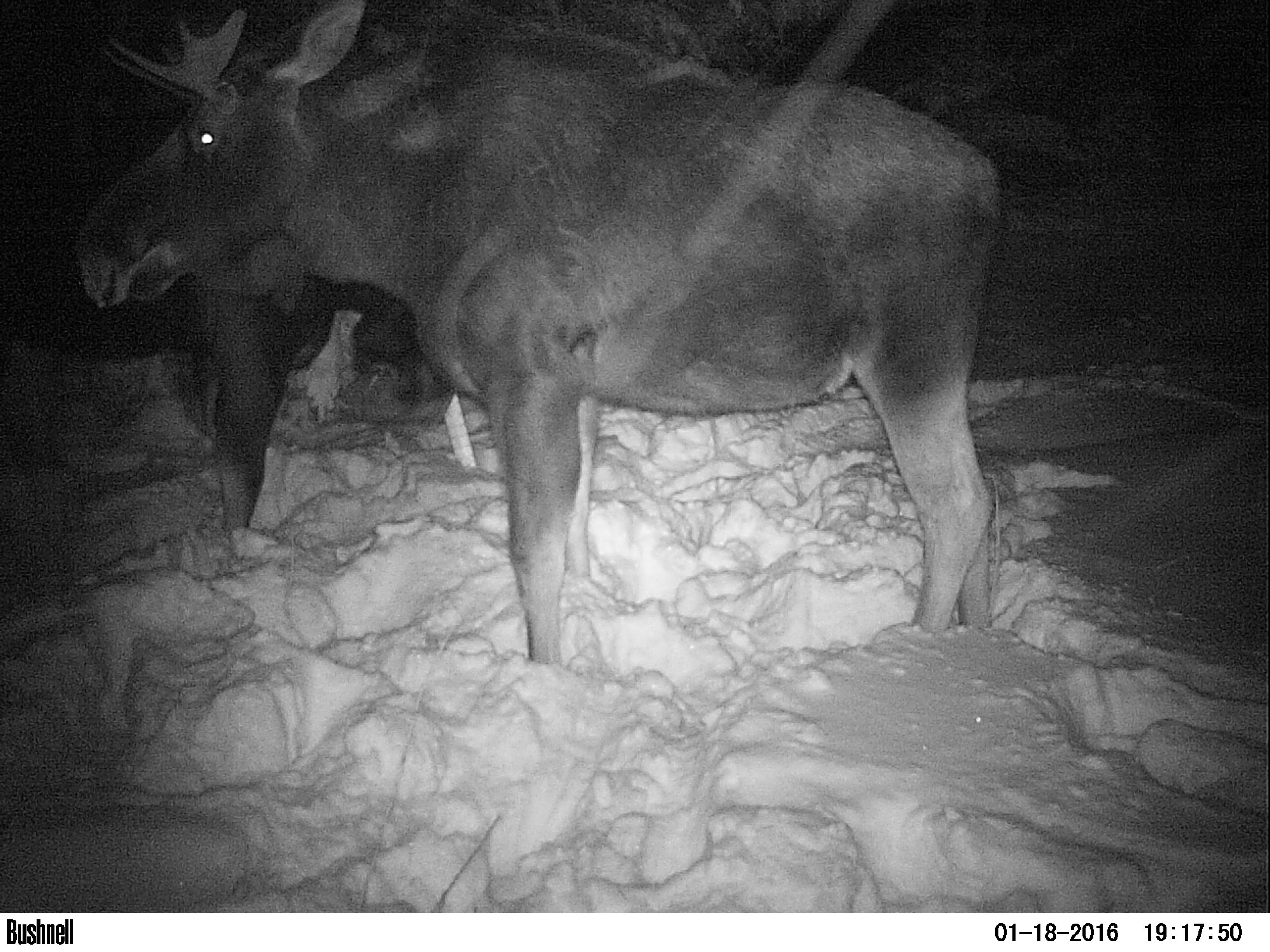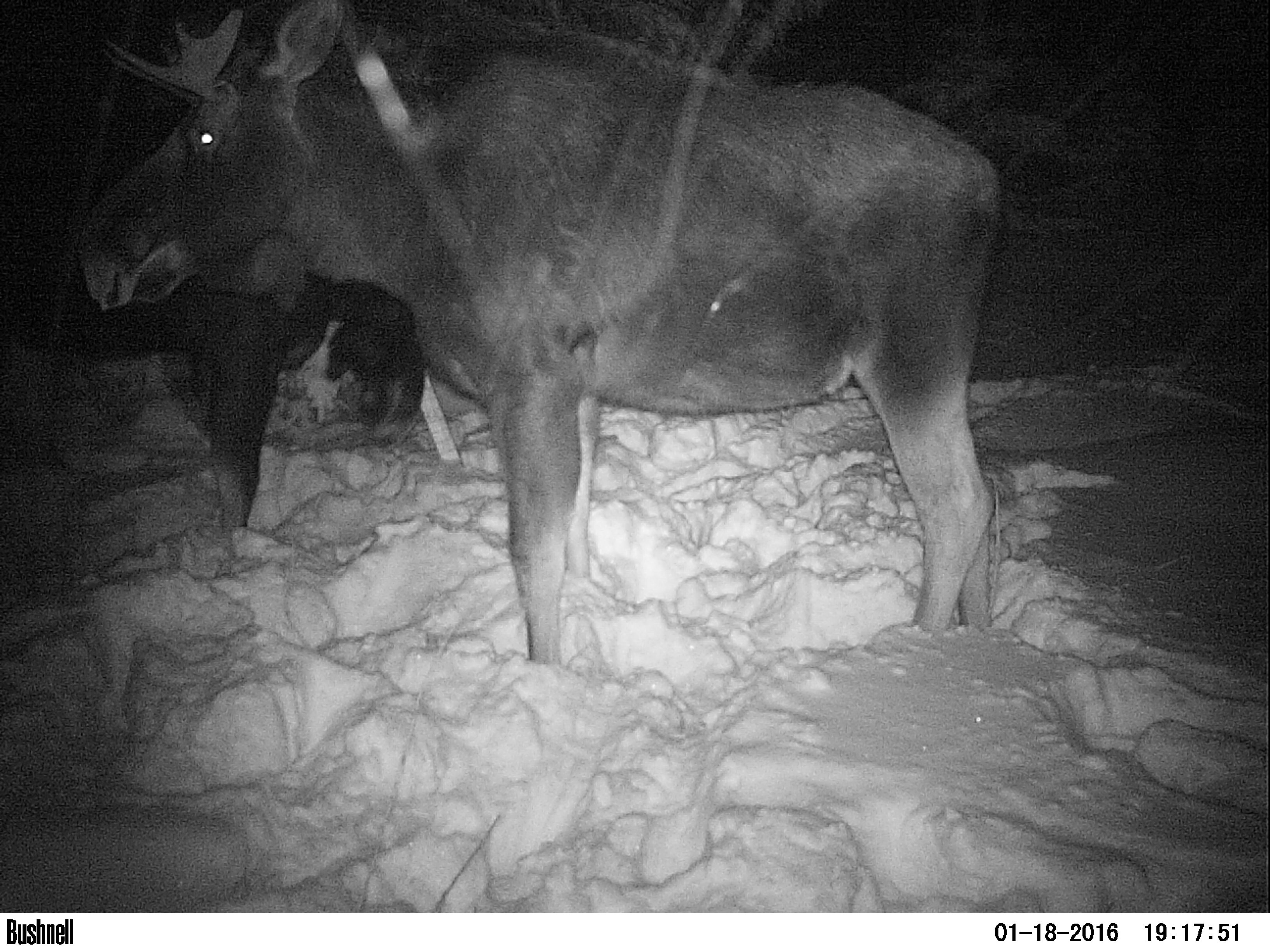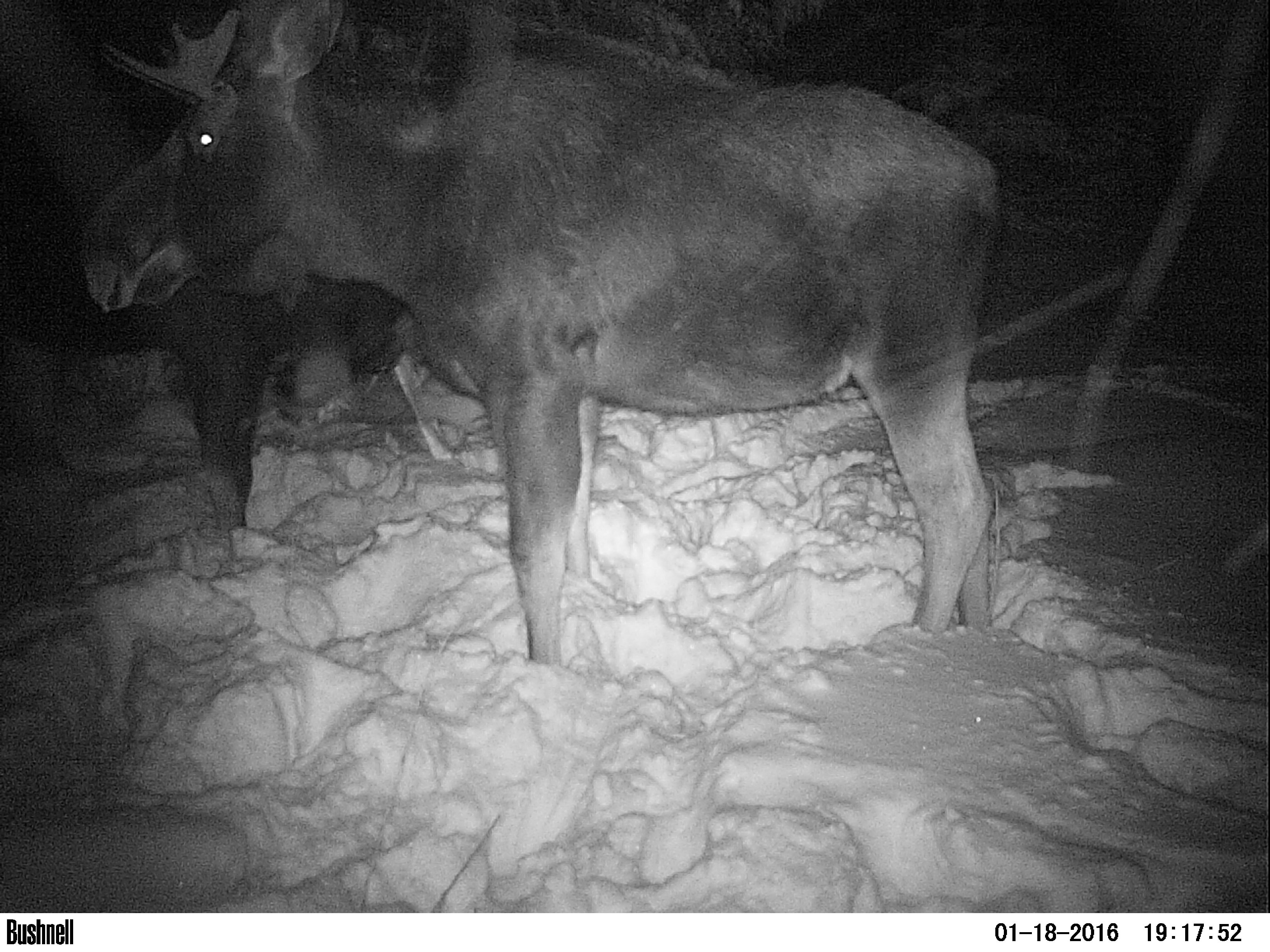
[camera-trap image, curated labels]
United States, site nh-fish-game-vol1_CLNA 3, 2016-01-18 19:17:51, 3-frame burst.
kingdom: Animalia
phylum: Chordata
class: Mammalia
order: Artiodactyla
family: Cervidae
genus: Alces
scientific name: Alces alces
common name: moose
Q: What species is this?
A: Moose (Alces alces).